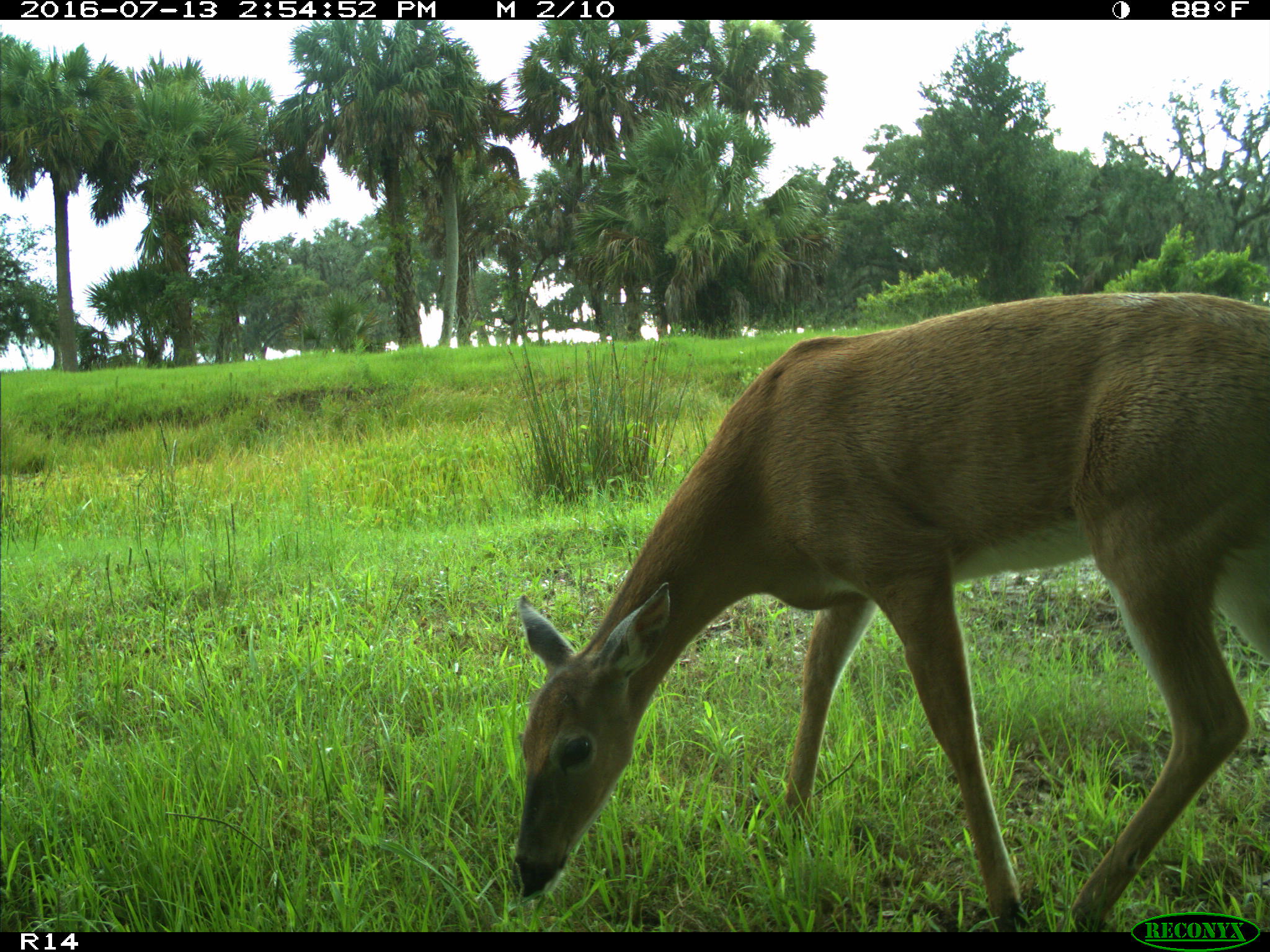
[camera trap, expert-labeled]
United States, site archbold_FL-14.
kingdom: Animalia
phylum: Chordata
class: Mammalia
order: Artiodactyla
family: Cervidae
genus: Odocoileus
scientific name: Odocoileus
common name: deer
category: unidentified deer